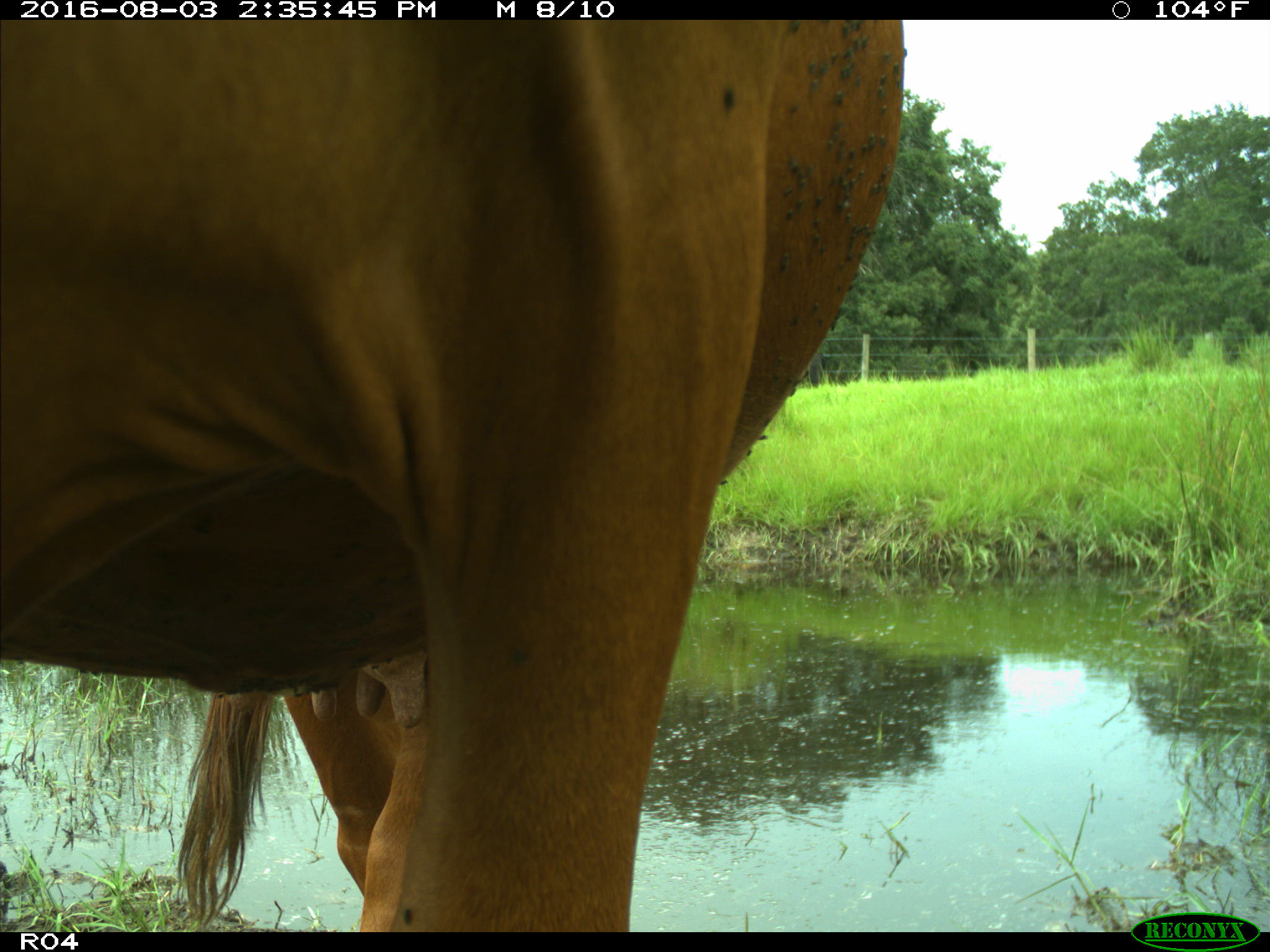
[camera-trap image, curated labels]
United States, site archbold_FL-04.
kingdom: Animalia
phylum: Chordata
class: Mammalia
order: Artiodactyla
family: Bovidae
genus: Bos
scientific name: Bos taurus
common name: domestic cow